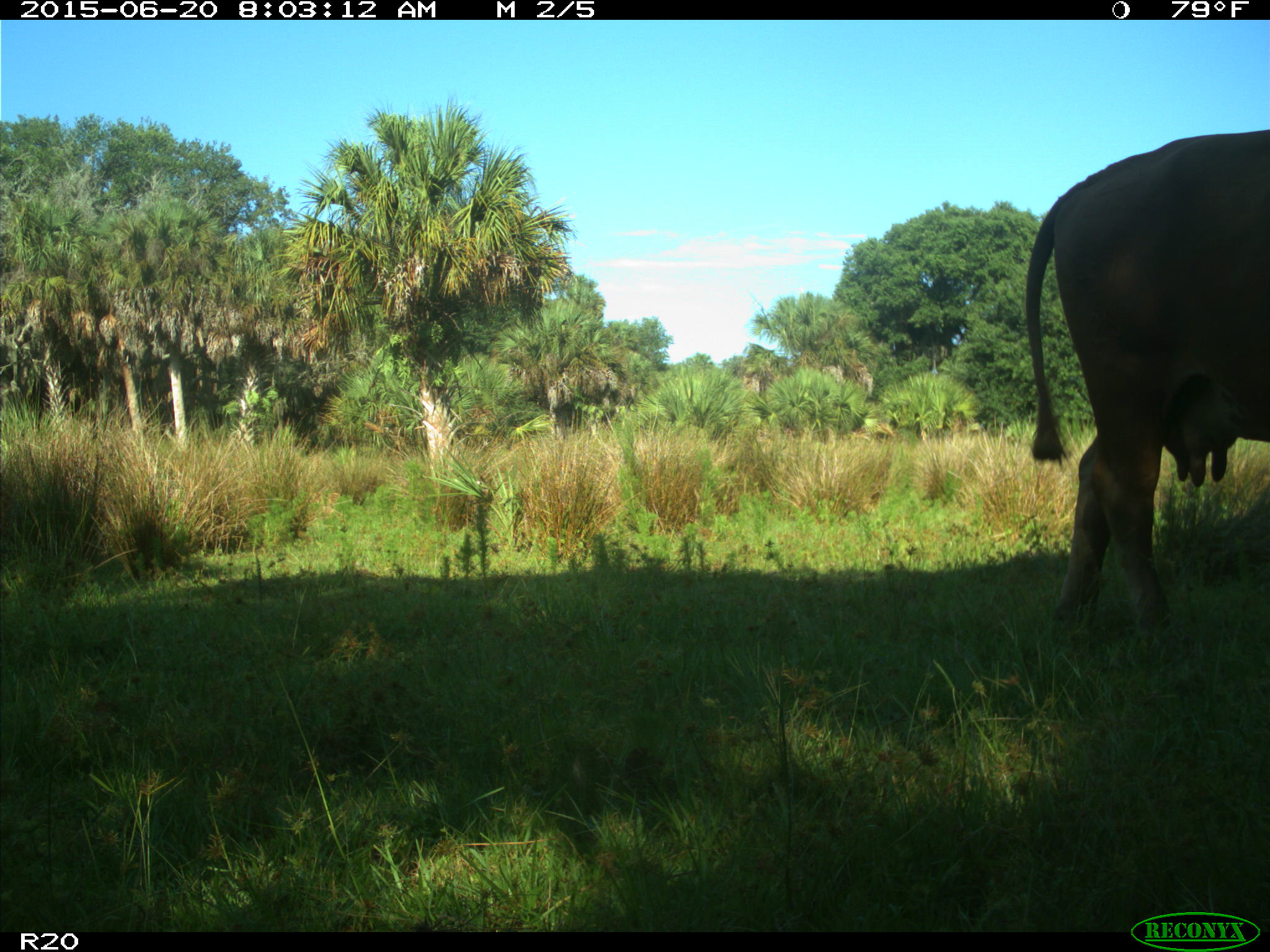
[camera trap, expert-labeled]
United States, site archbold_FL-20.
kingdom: Animalia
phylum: Chordata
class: Mammalia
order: Artiodactyla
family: Bovidae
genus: Bos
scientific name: Bos taurus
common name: domestic cow